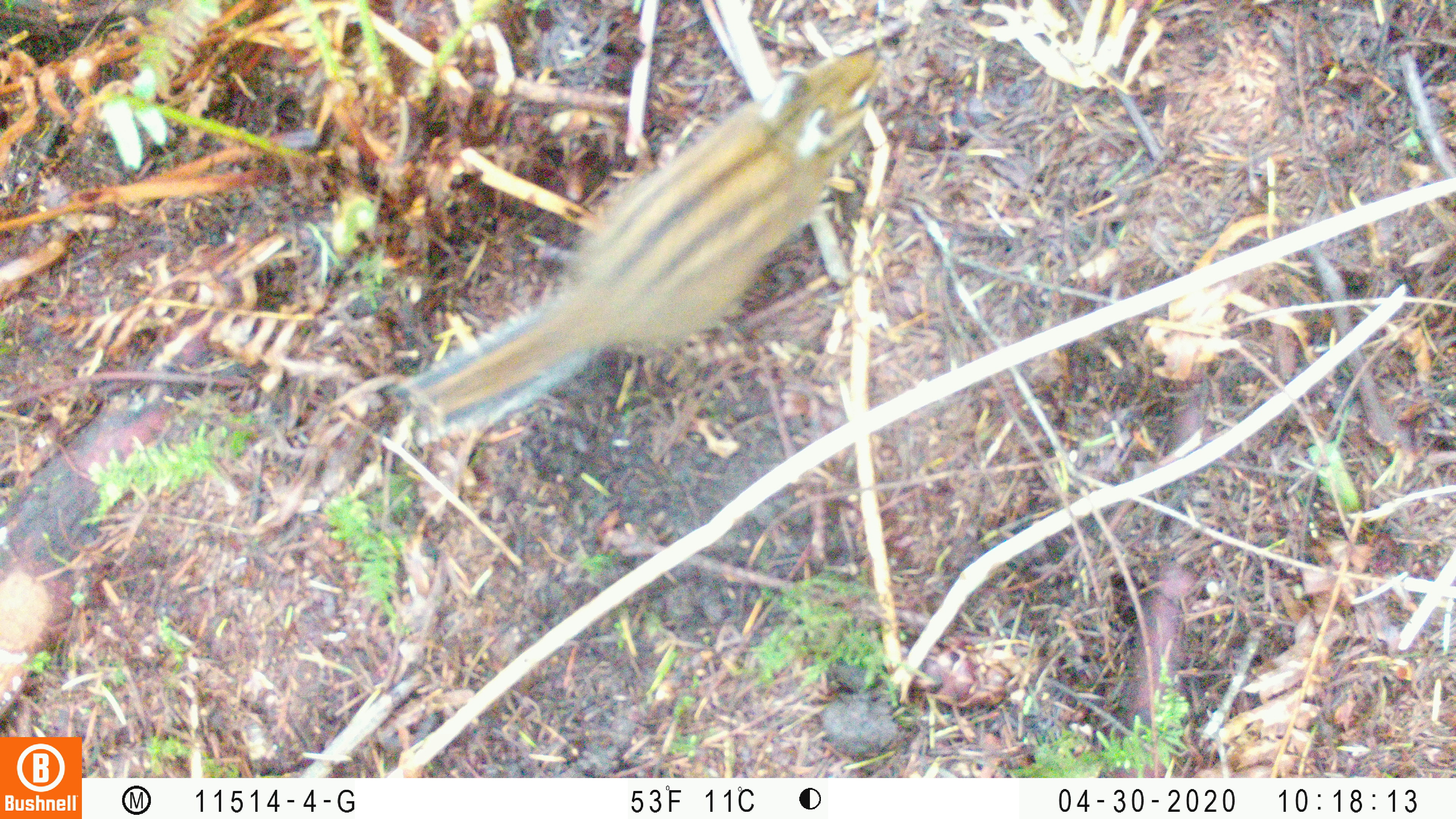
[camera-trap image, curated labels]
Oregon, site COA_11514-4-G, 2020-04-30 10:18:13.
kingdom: Animalia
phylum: Chordata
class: Mammalia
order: Rodentia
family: Sciuridae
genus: Neotamias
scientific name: Neotamias townsendii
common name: townsend's chipmunk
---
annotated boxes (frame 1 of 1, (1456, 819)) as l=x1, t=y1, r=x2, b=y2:
townsend's chipmunk: l=399, t=30, r=884, b=438